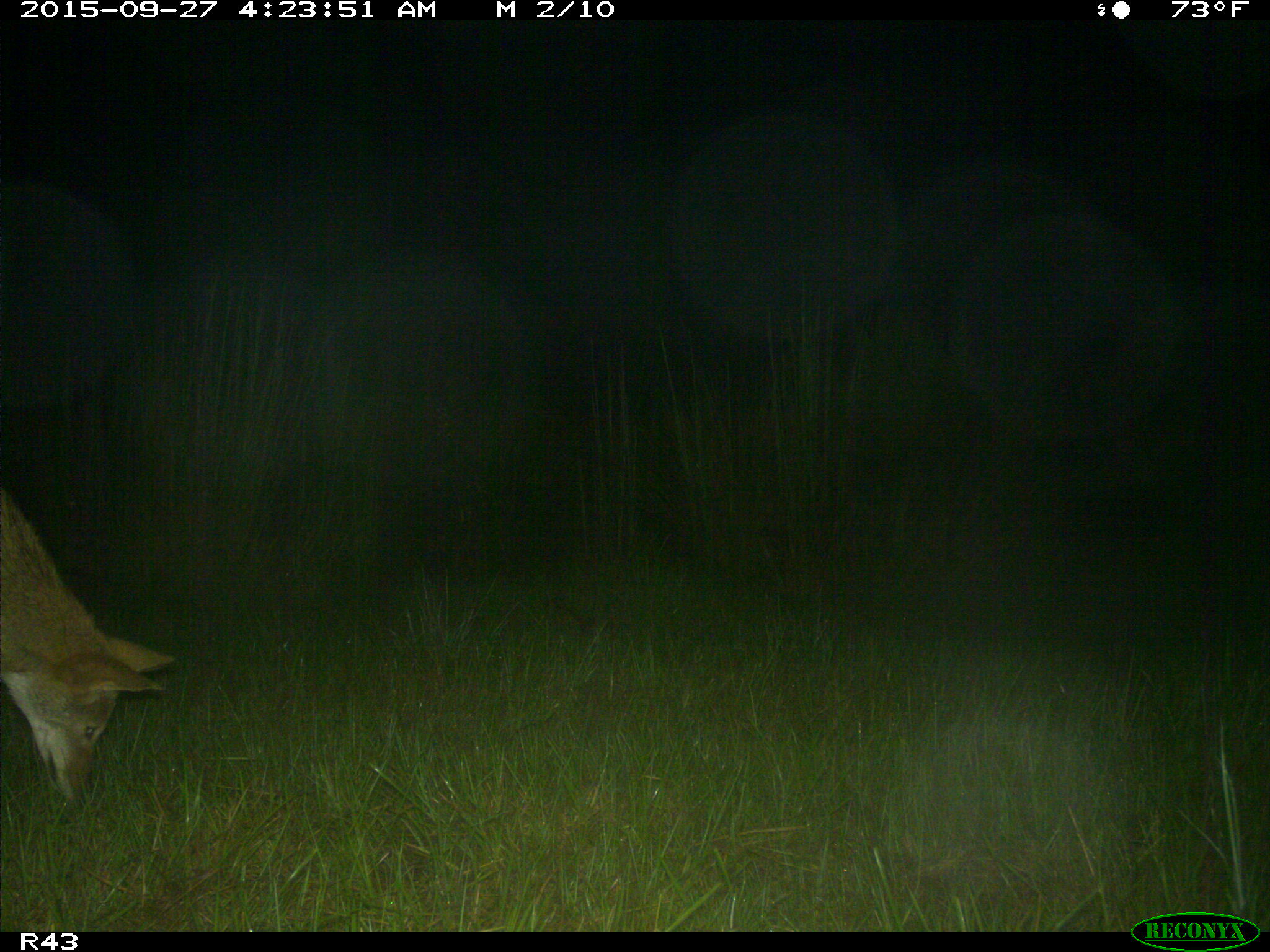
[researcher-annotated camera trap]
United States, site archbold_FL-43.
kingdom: Animalia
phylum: Chordata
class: Mammalia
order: Carnivora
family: Canidae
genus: Canis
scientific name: Canis latrans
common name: coyote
Canis latrans (coyote).